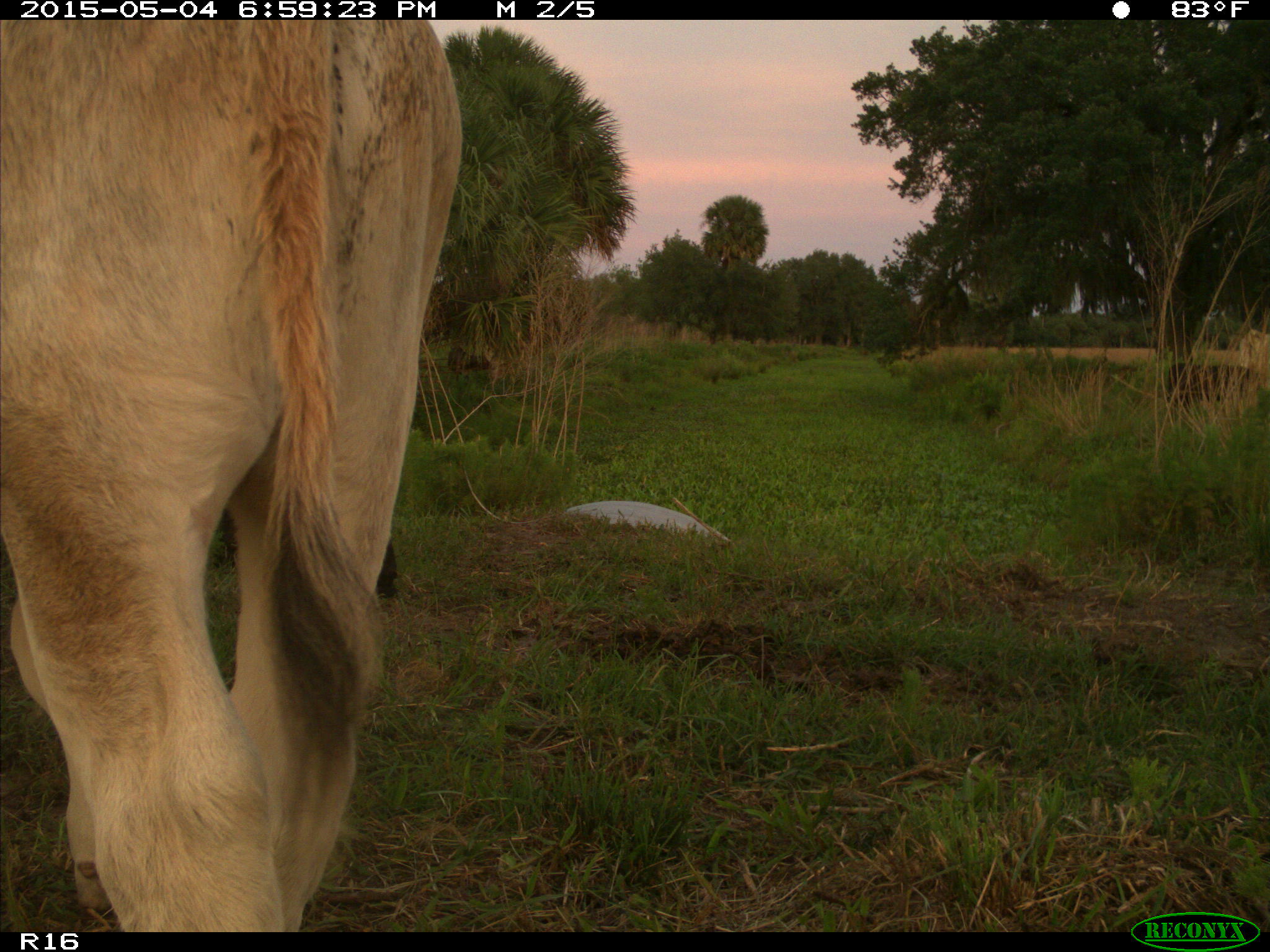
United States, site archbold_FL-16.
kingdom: Animalia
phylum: Chordata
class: Mammalia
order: Artiodactyla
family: Bovidae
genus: Bos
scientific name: Bos taurus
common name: domestic cow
Bos taurus (domestic cow).